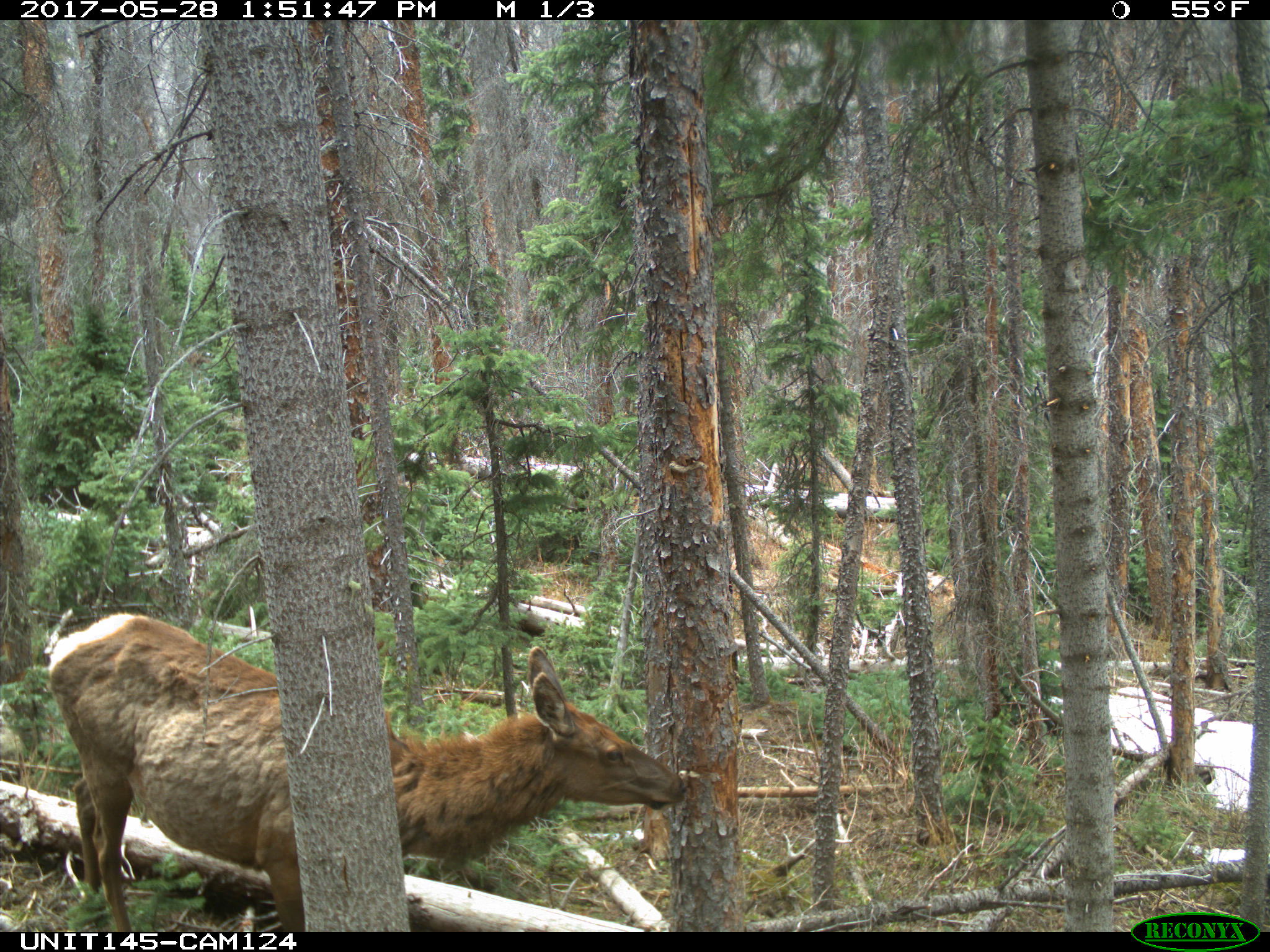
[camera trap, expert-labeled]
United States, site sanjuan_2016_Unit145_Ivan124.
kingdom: Animalia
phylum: Chordata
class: Mammalia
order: Artiodactyla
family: Cervidae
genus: Cervus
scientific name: Cervus elaphus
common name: red deer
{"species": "Cervus elaphus (red deer)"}